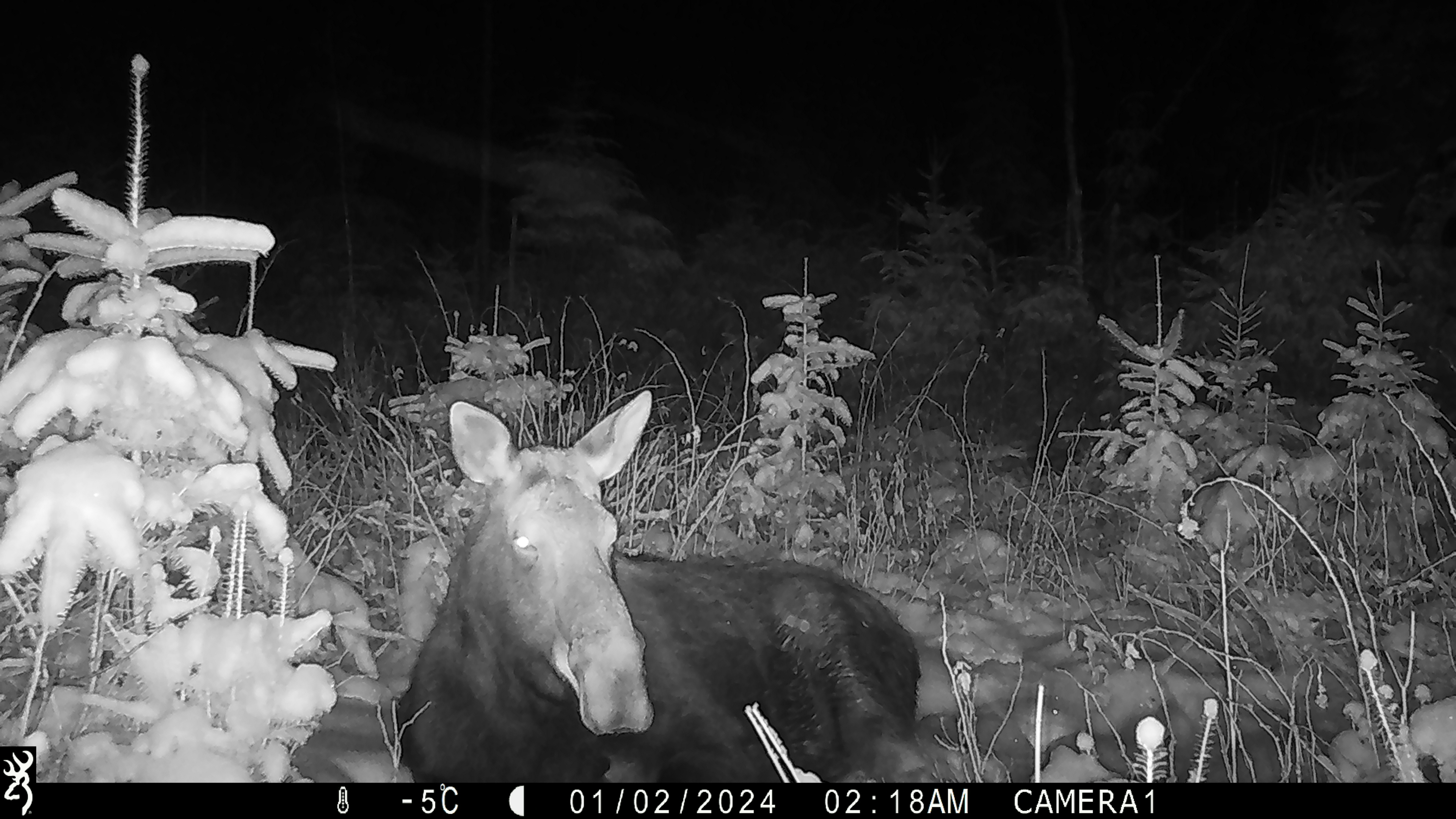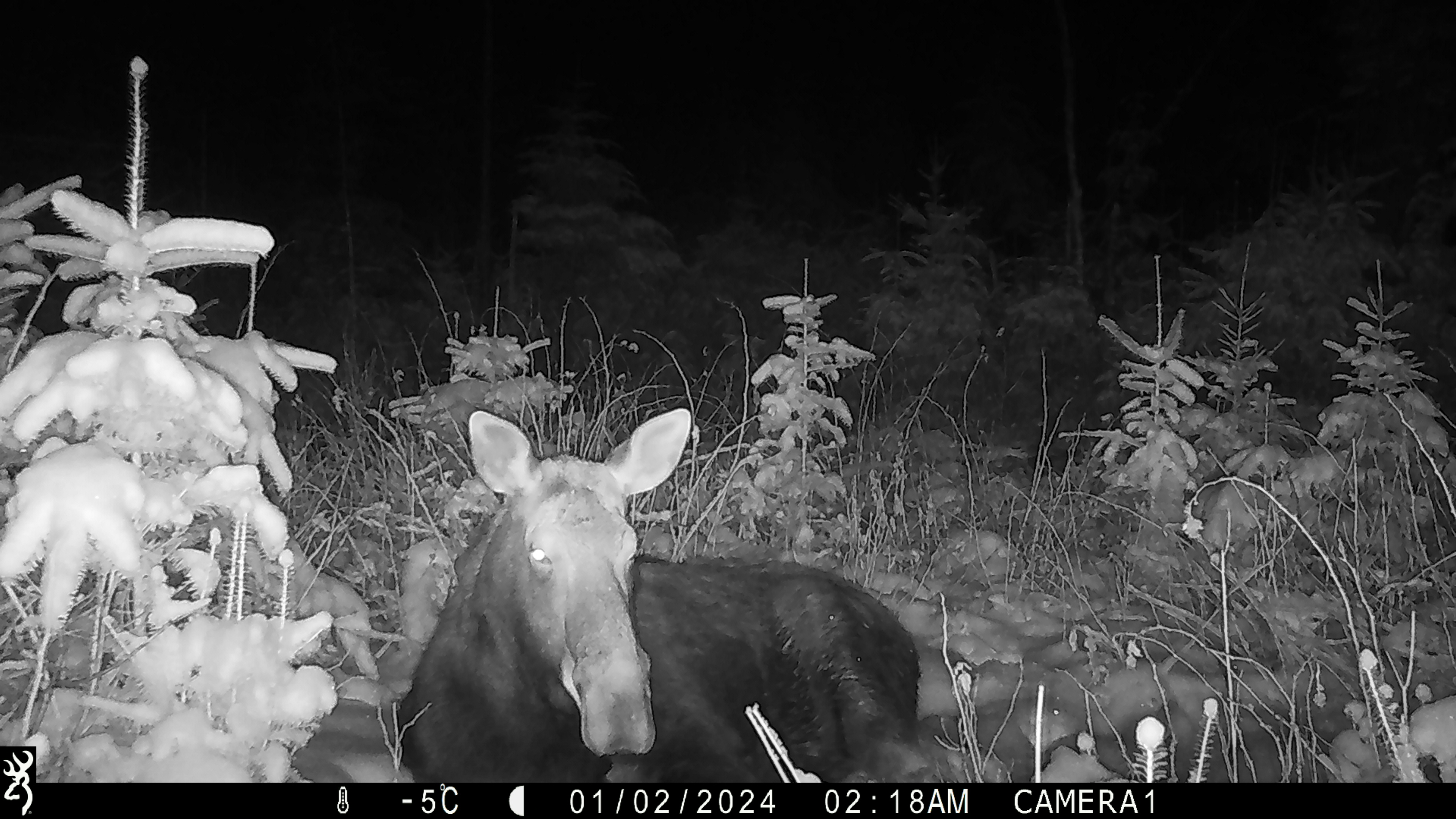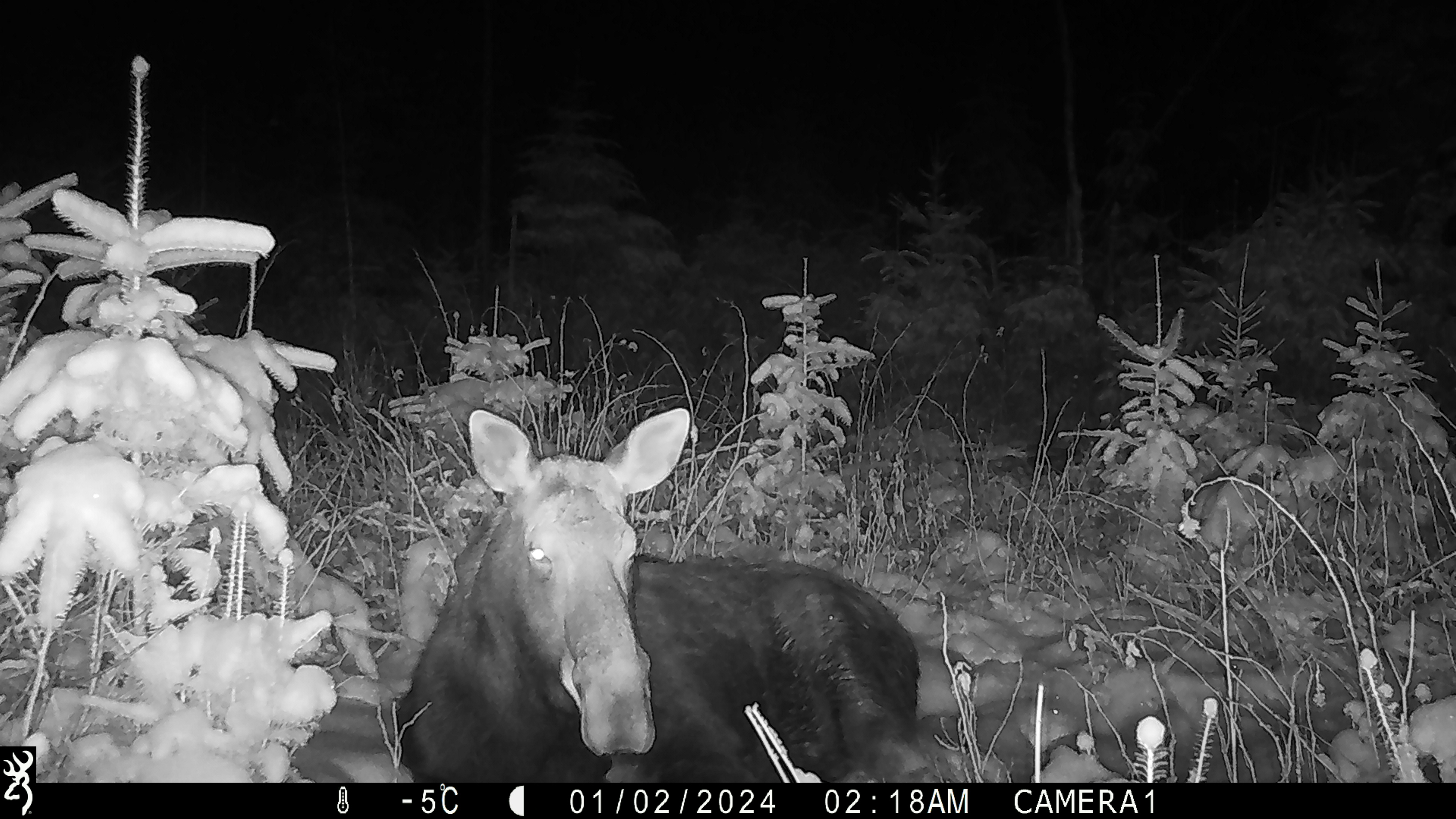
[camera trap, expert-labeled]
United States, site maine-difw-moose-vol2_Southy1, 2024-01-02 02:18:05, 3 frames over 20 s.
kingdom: Animalia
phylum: Chordata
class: Mammalia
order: Artiodactyla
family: Cervidae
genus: Alces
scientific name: Alces alces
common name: moose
Moose (Alces alces).